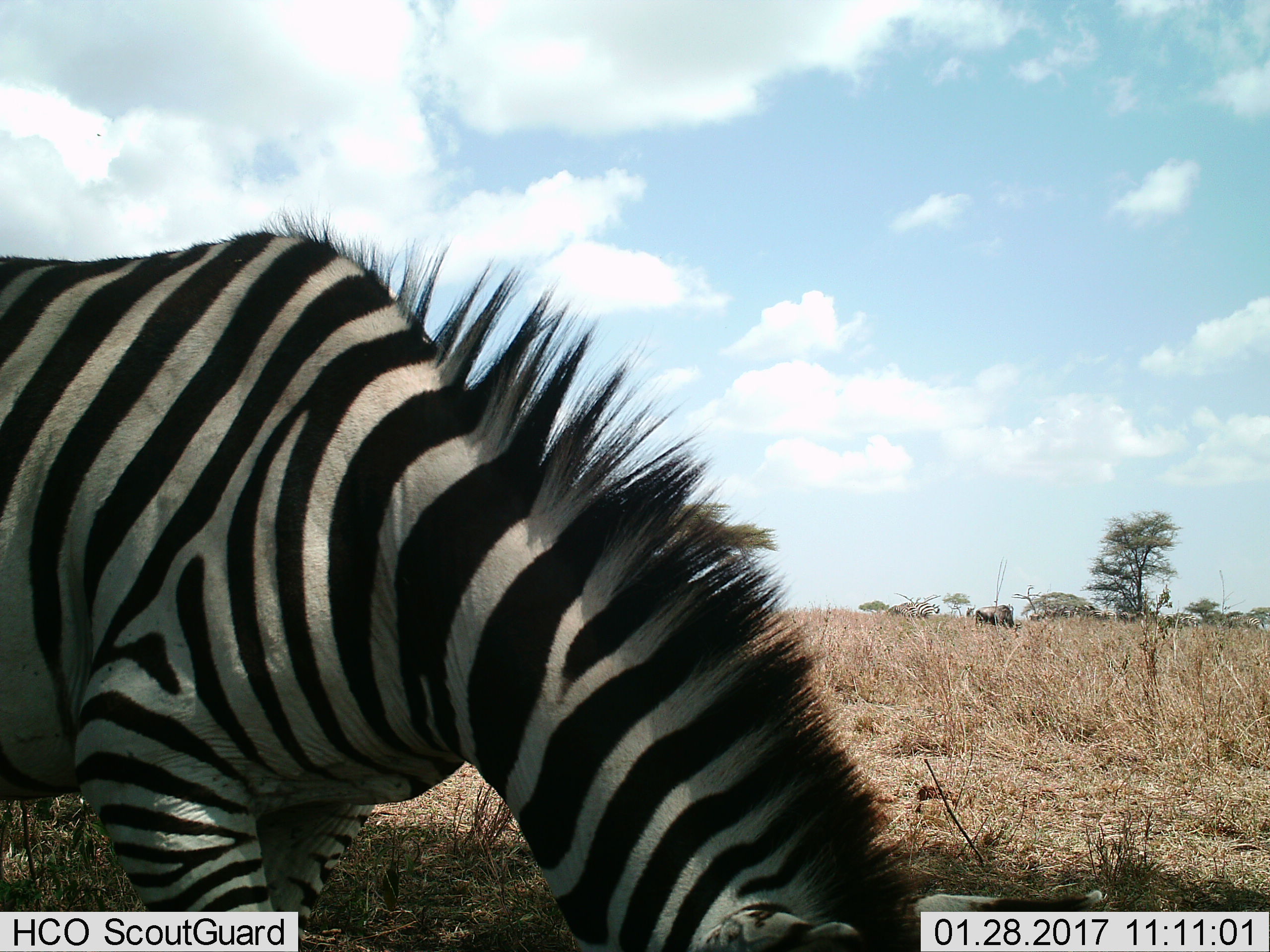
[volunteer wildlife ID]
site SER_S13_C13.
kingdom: Animalia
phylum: Chordata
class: Mammalia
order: Perissodactyla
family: Equidae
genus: Equus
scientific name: Equus quagga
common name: plains zebra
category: zebraplains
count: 1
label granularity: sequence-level